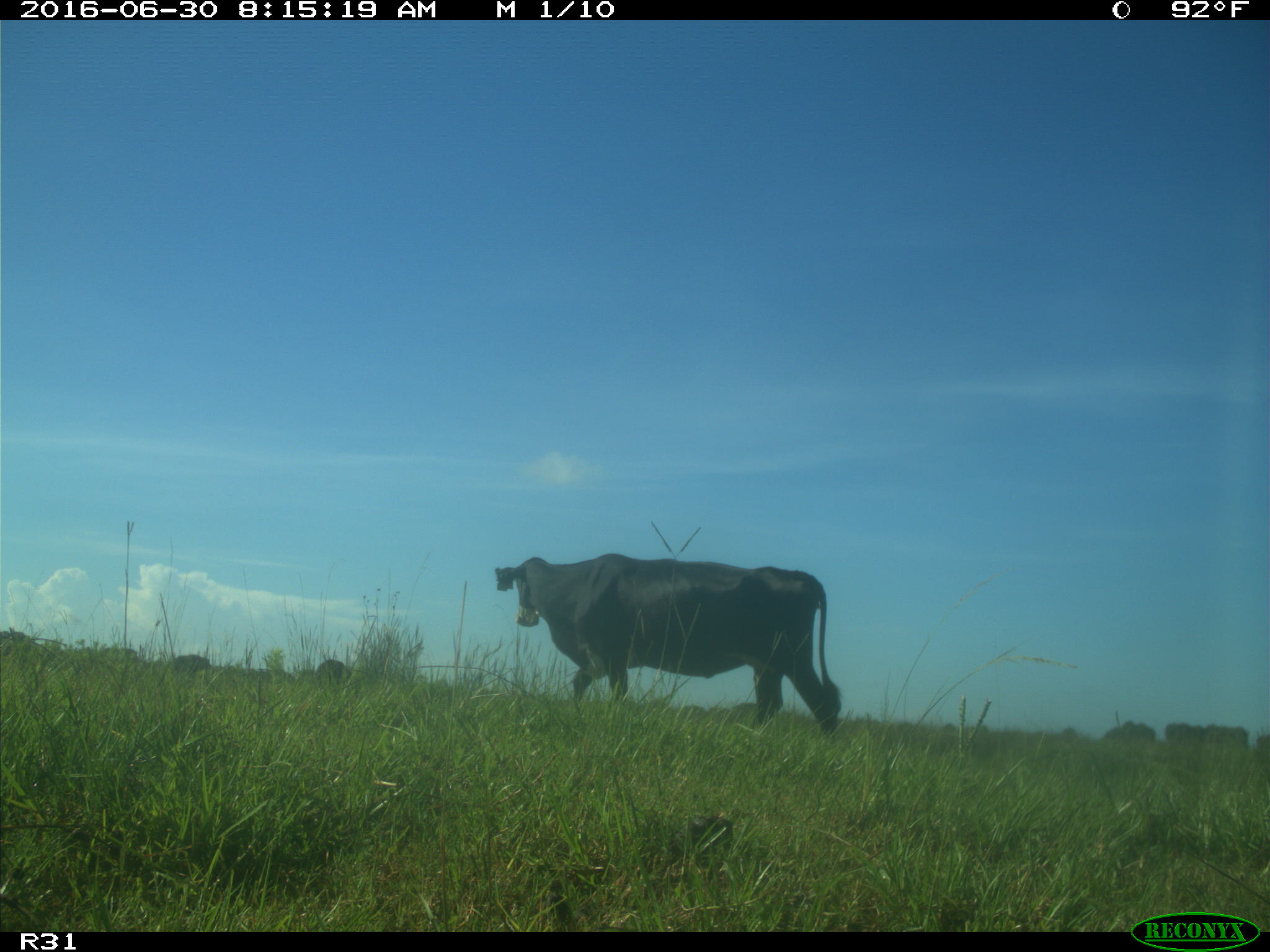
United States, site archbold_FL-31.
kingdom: Animalia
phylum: Chordata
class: Mammalia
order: Artiodactyla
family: Bovidae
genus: Bos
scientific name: Bos taurus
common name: domestic cow